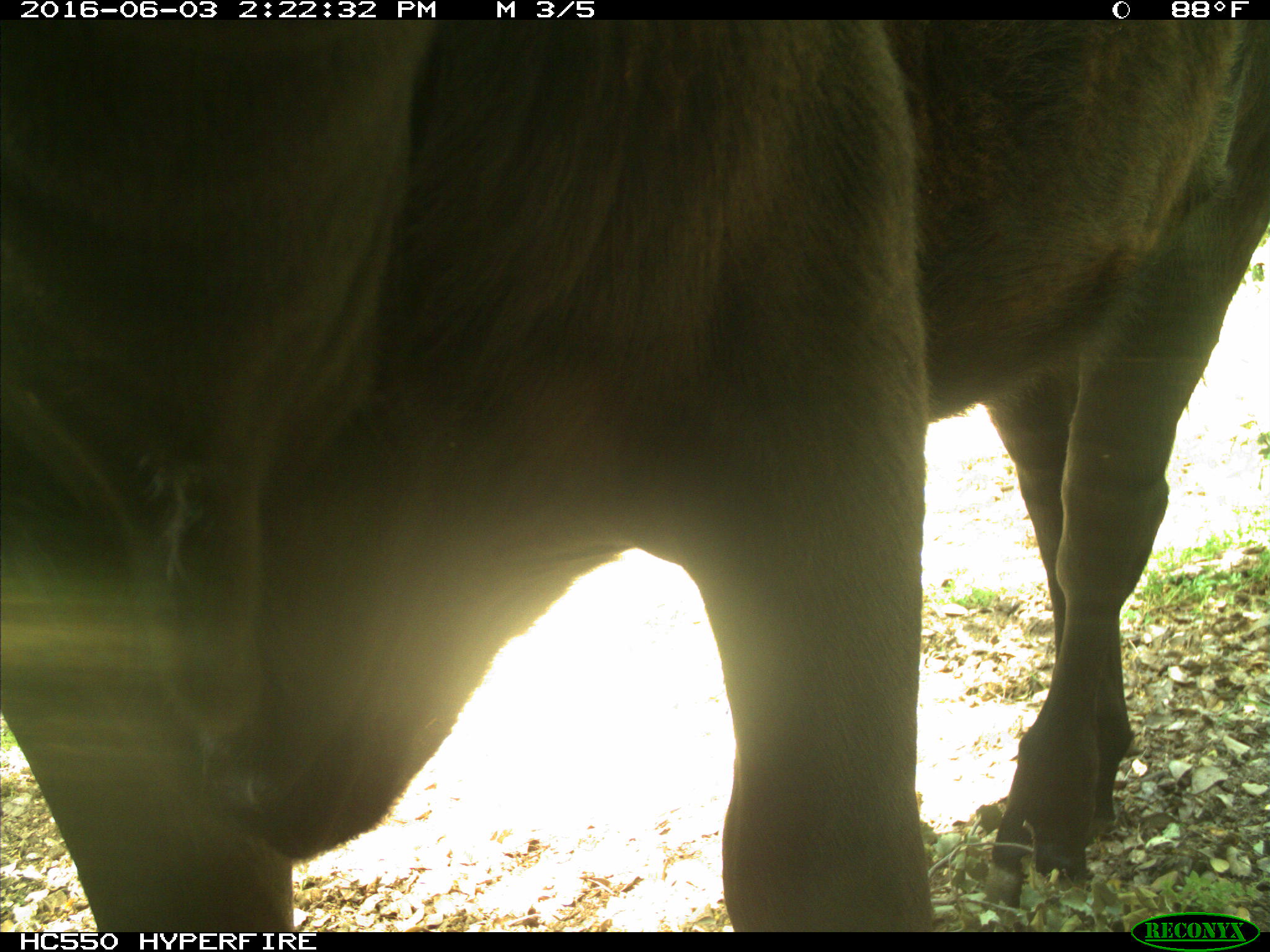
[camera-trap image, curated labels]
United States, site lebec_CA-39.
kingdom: Animalia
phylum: Chordata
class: Mammalia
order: Artiodactyla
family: Bovidae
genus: Bos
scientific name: Bos taurus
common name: domestic cow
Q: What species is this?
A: Bos taurus (domestic cow).